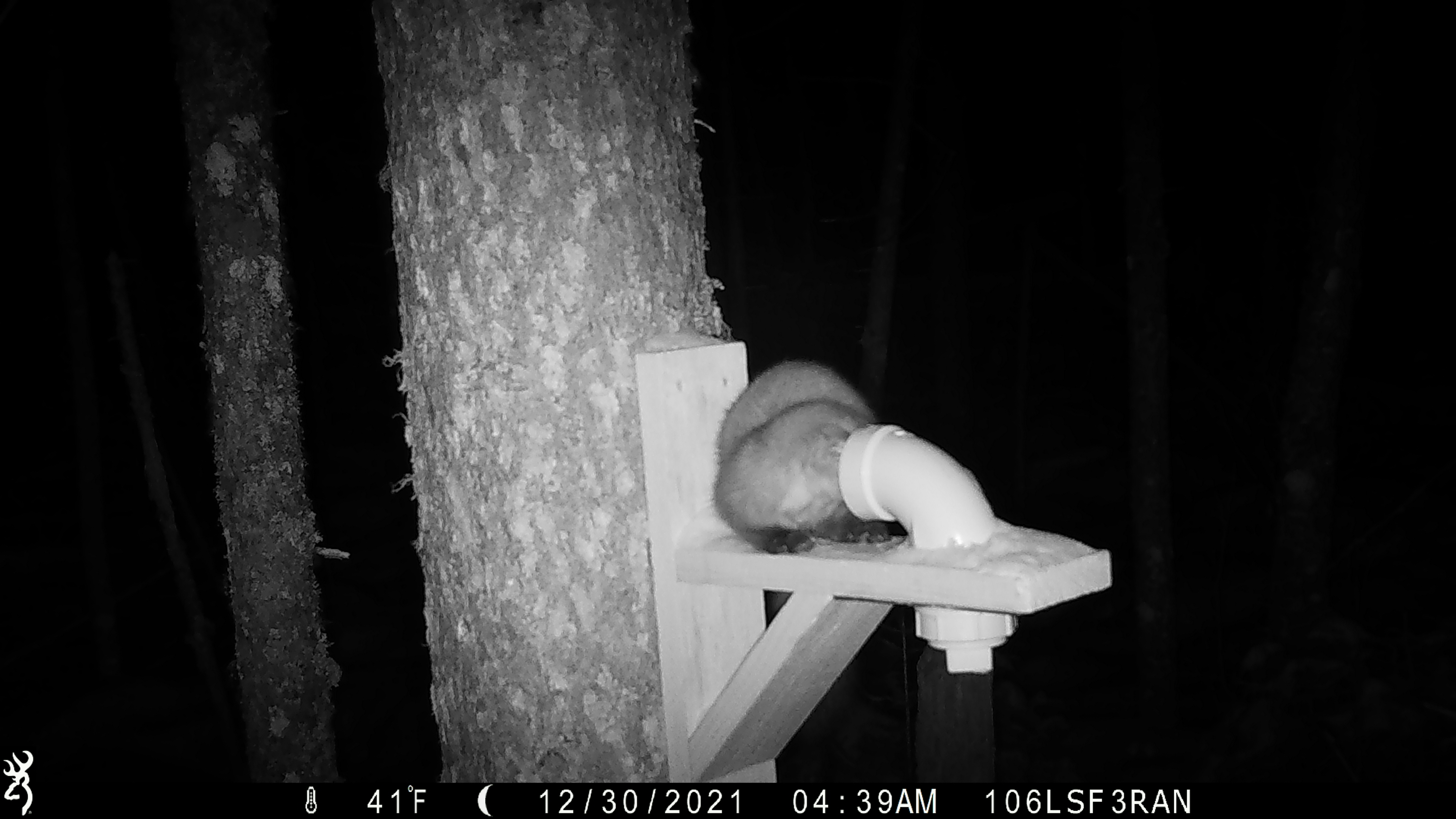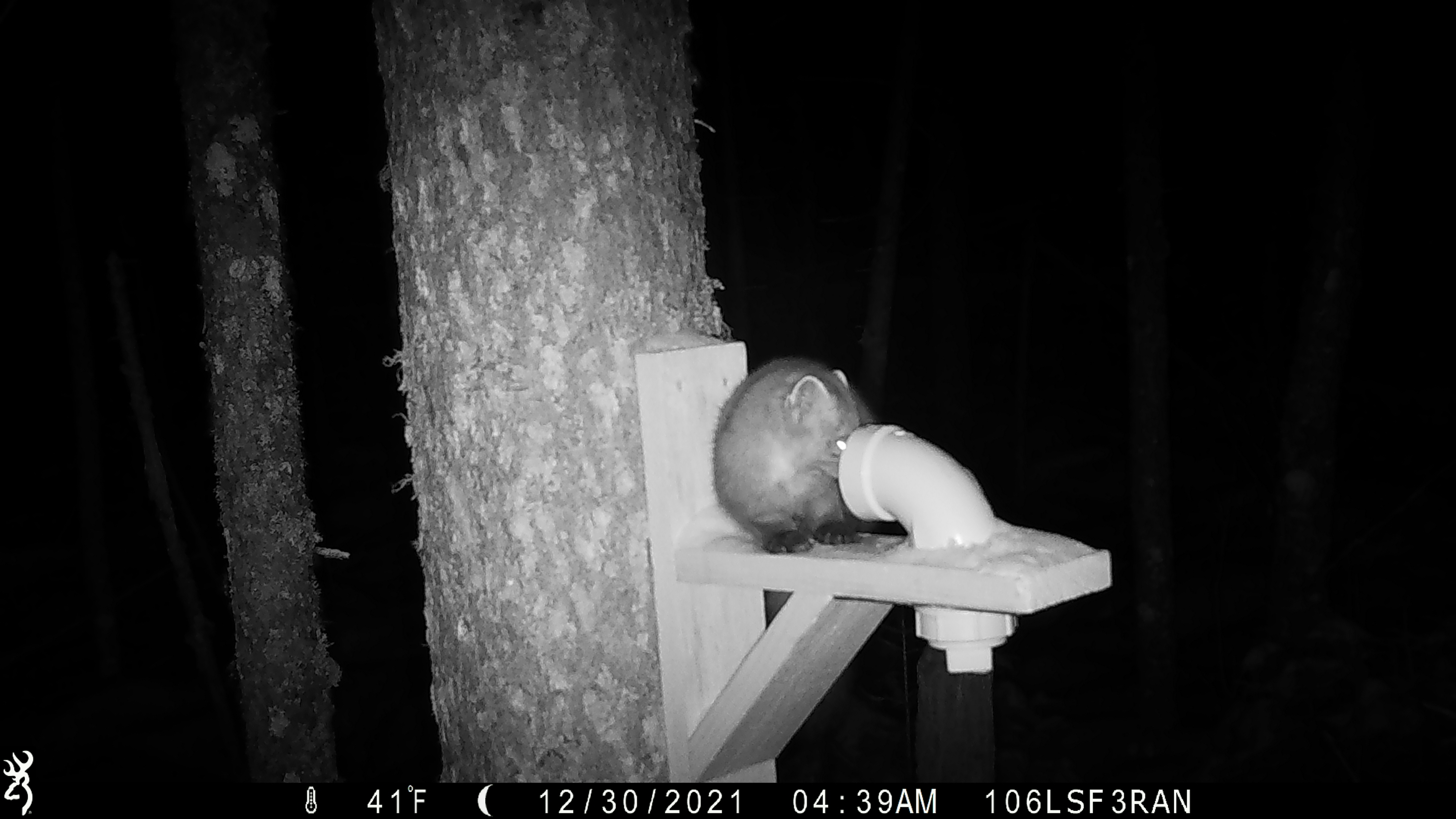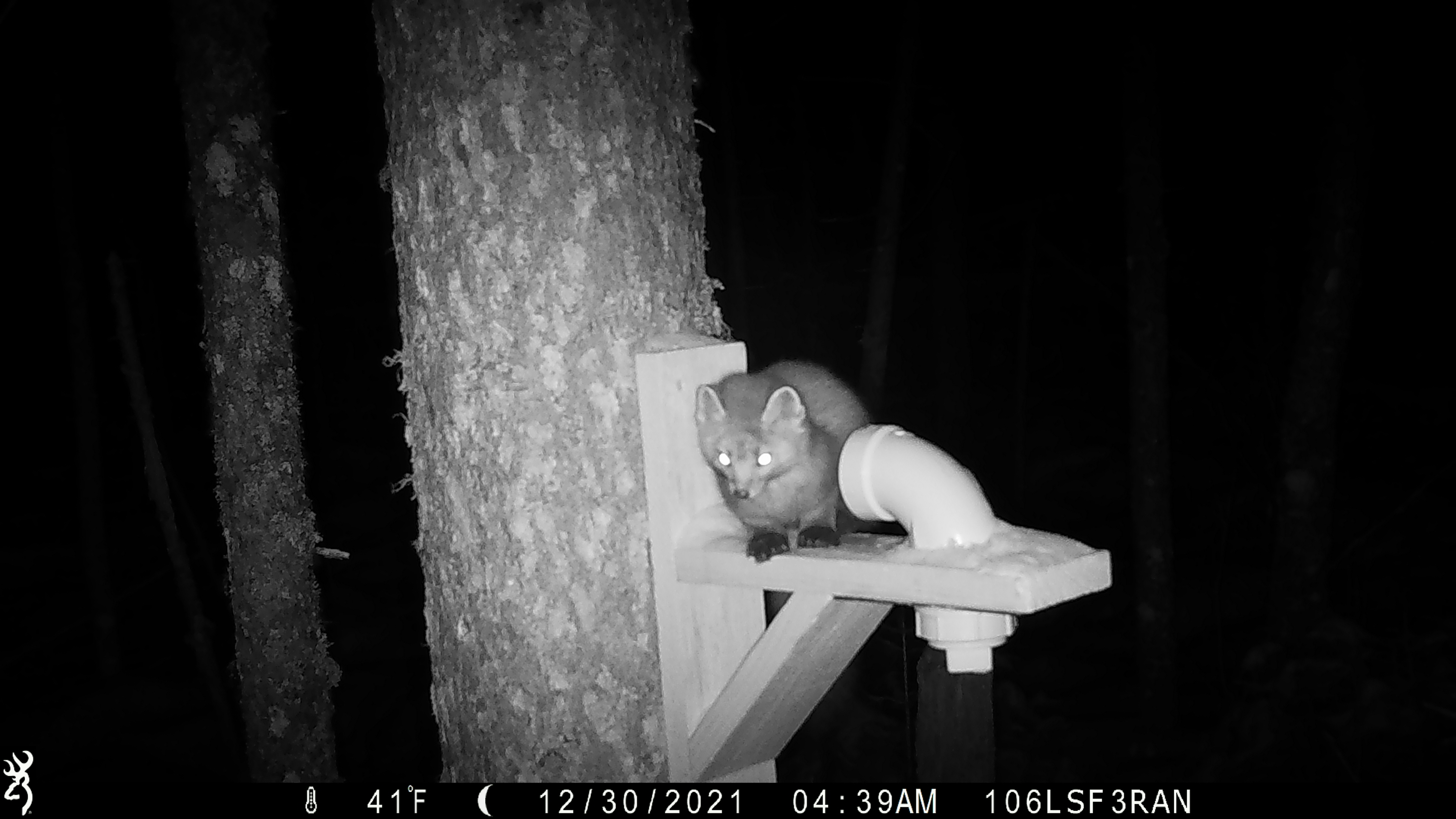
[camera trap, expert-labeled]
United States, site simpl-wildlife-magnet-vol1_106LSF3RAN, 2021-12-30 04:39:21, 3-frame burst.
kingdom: Animalia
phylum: Chordata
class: Mammalia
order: Carnivora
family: Mustelidae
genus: Martes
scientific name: Martes americana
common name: american marten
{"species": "american marten (Martes americana)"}